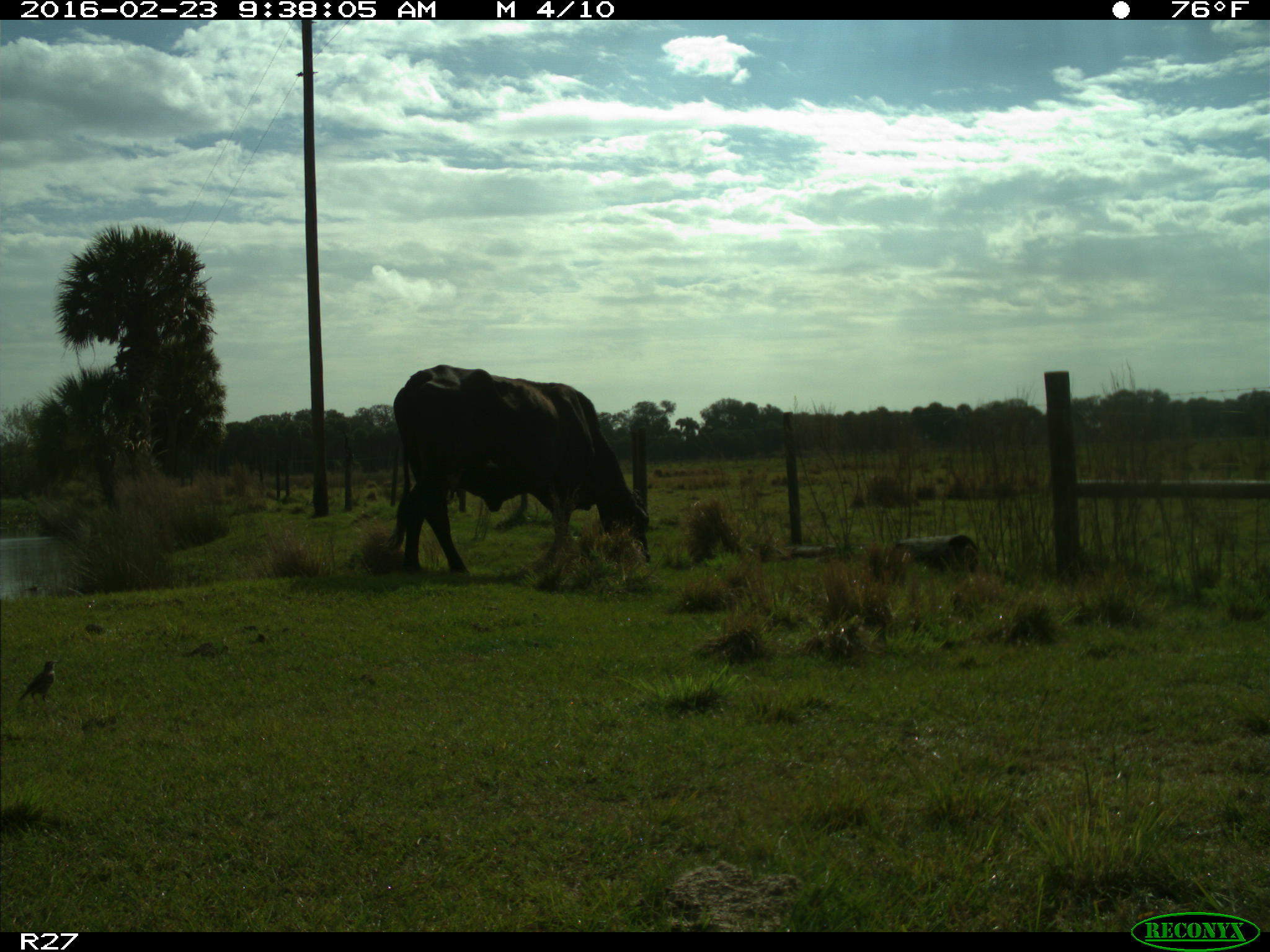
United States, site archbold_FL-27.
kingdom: Animalia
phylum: Chordata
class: Mammalia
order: Artiodactyla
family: Bovidae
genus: Bos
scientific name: Bos taurus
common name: domestic cow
Bos taurus (domestic cow).